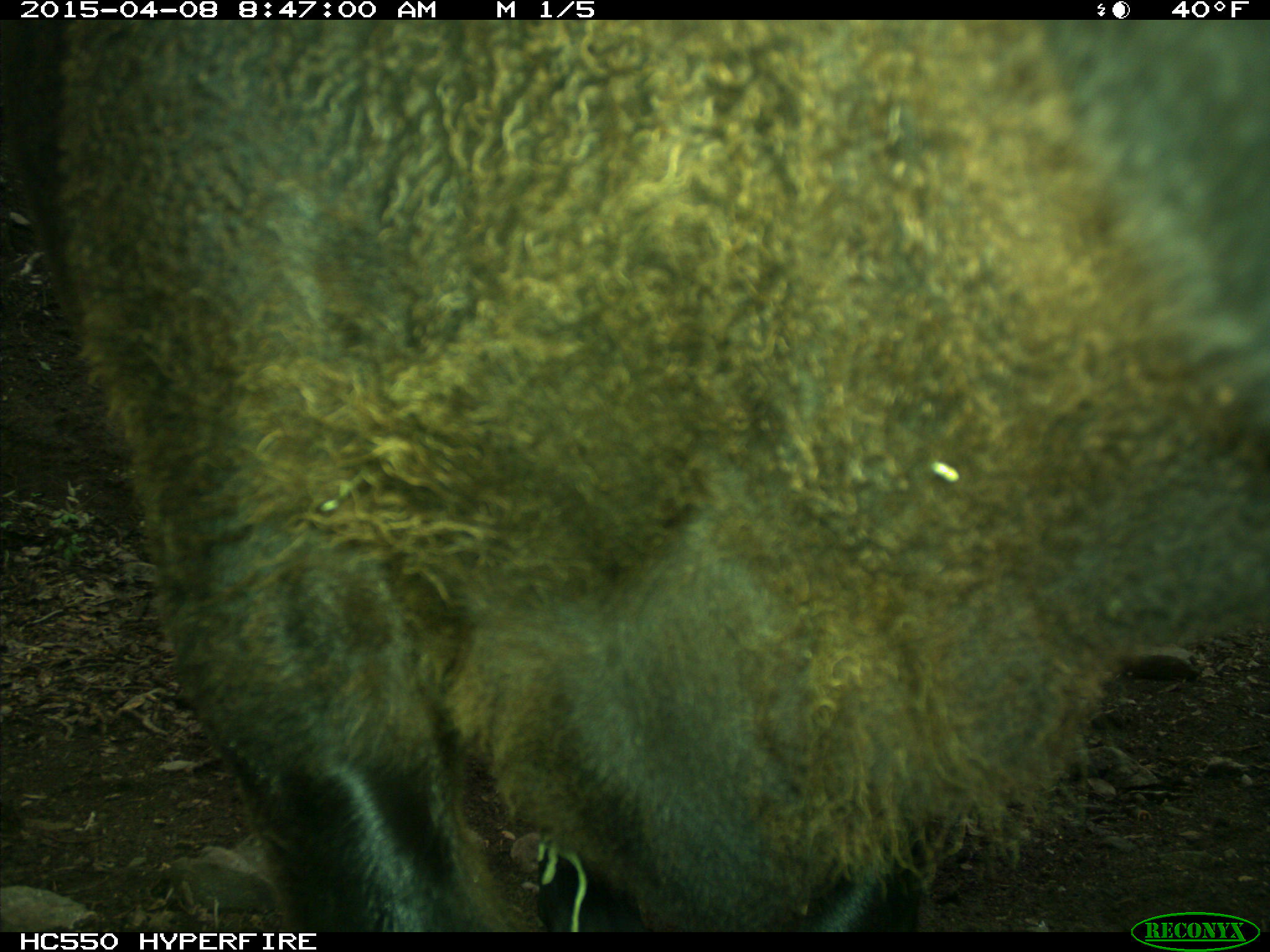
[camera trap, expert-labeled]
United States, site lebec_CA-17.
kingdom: Animalia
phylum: Chordata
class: Mammalia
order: Artiodactyla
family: Bovidae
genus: Bos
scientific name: Bos taurus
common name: domestic cow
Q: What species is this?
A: Bos taurus (domestic cow).